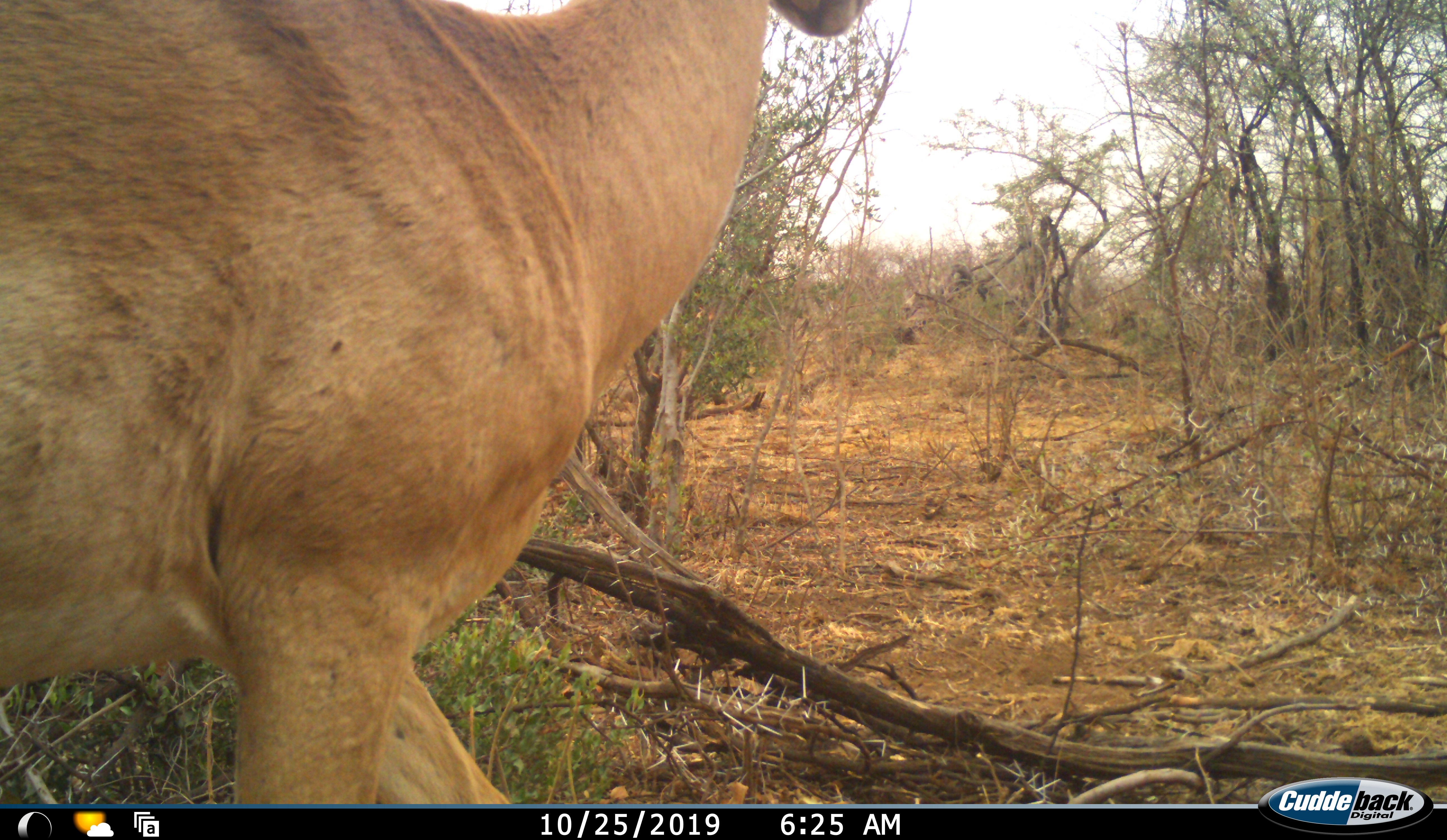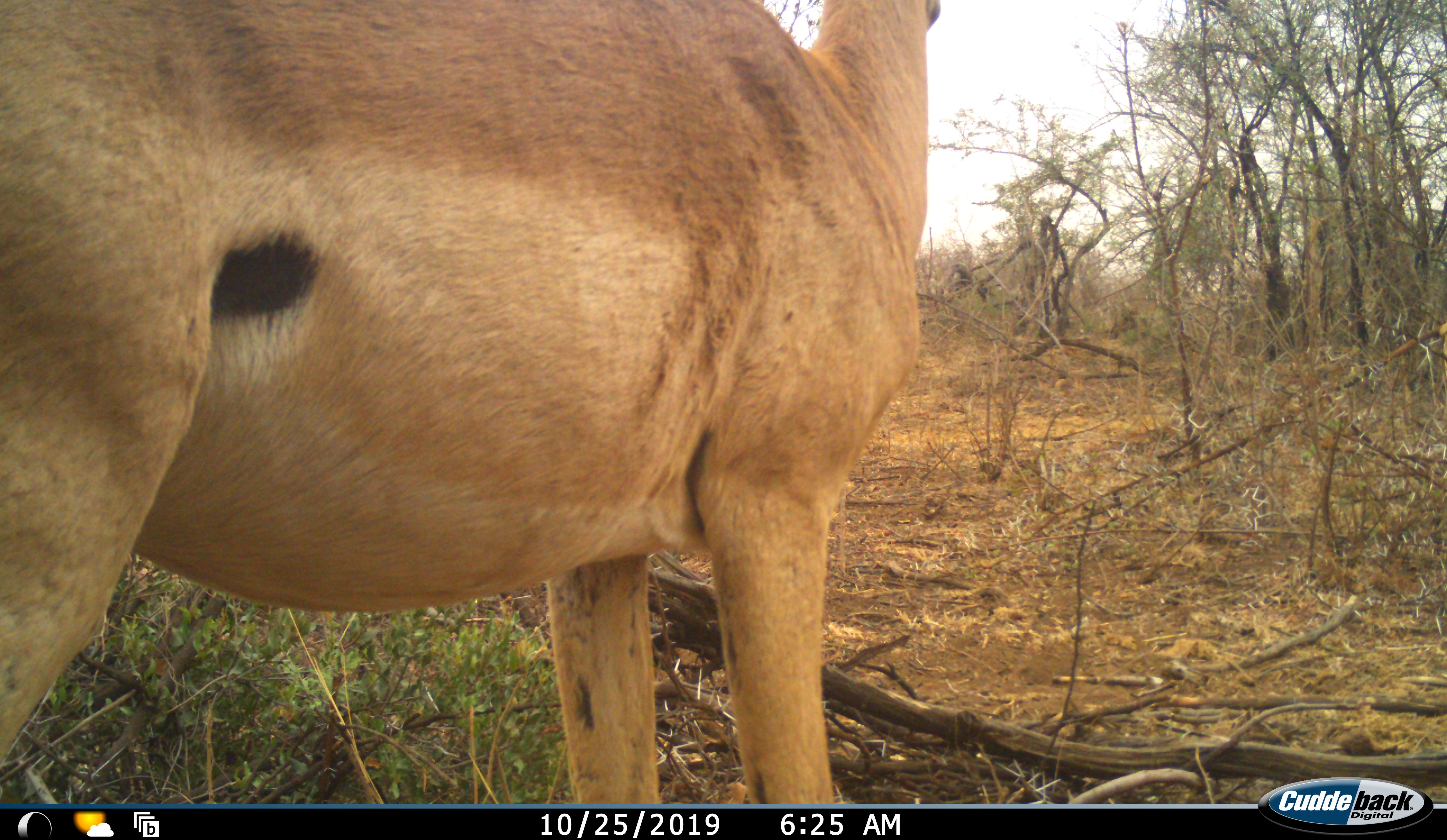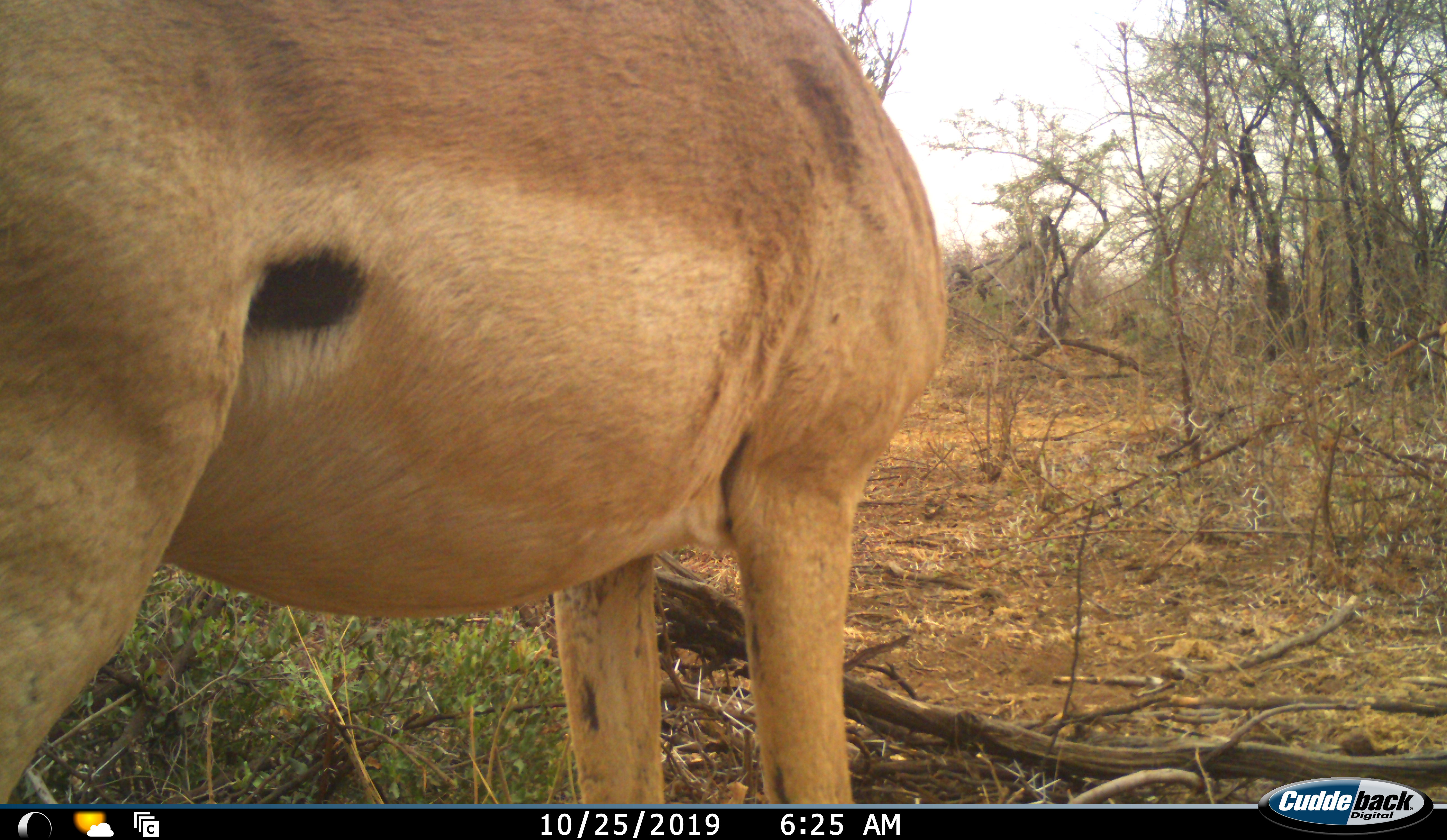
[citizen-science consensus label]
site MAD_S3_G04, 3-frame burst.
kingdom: Animalia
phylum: Chordata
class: Mammalia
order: Artiodactyla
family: Bovidae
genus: Aepyceros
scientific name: Aepyceros melampus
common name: impala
Impala (Aepyceros melampus), count 1. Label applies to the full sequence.